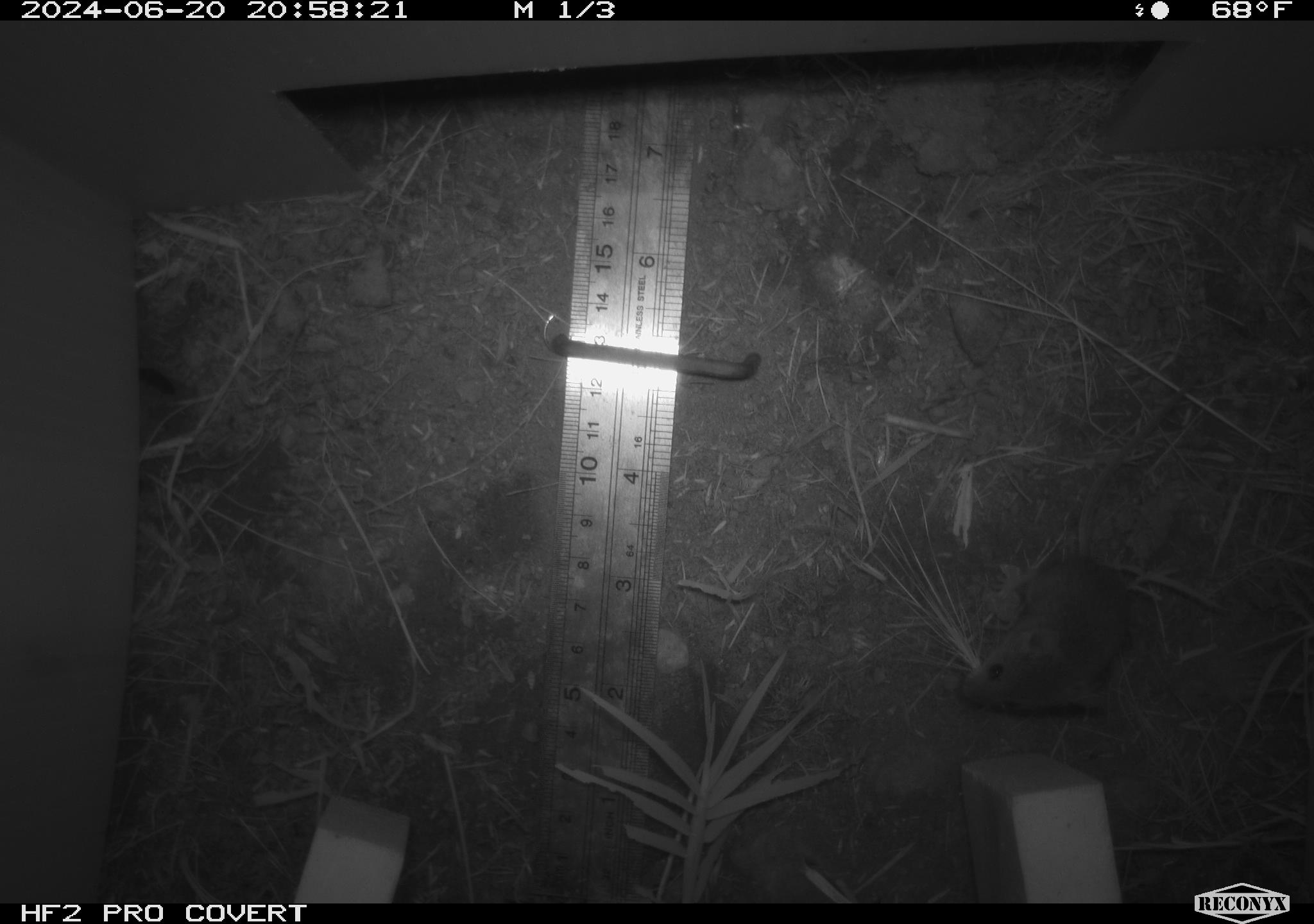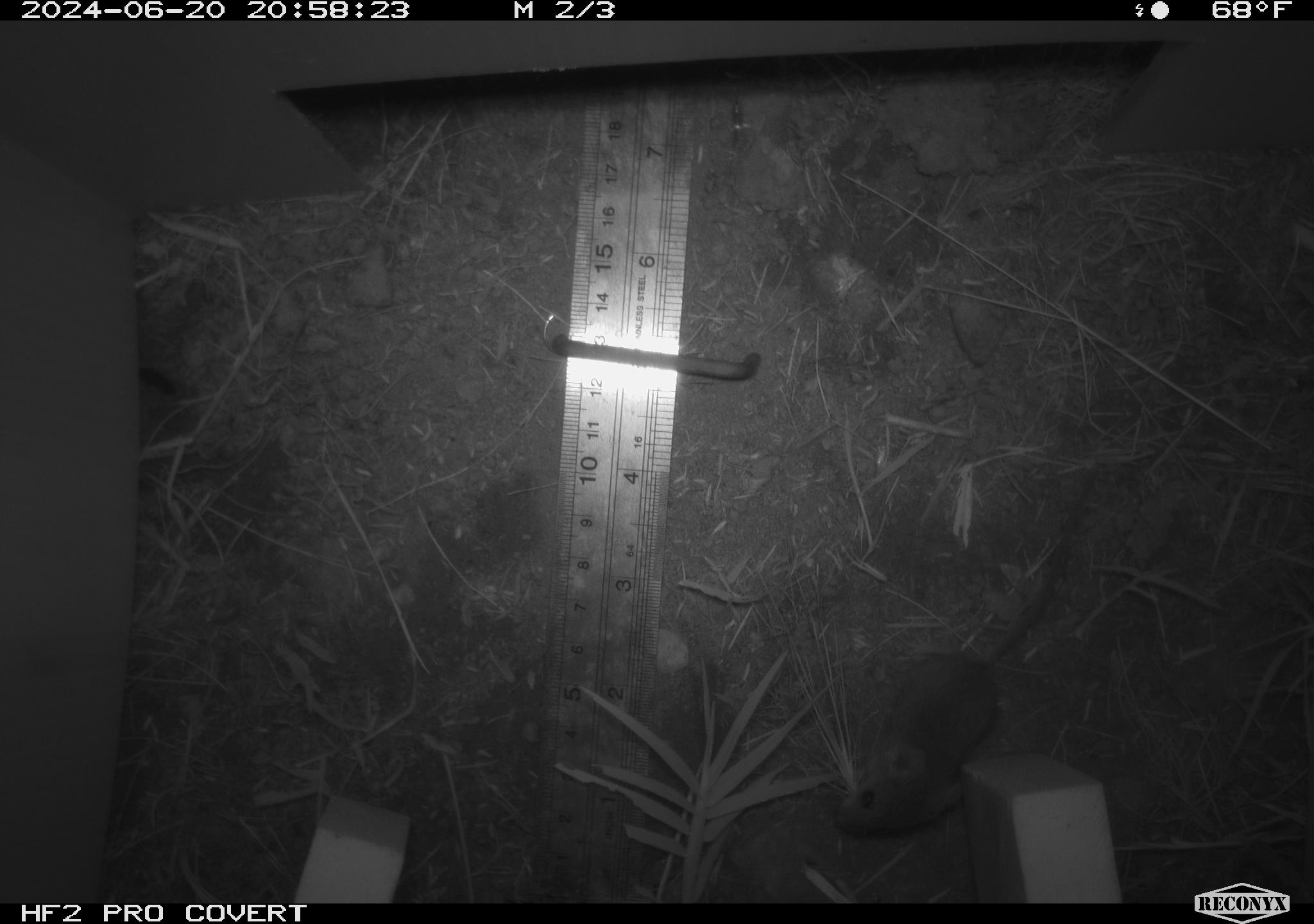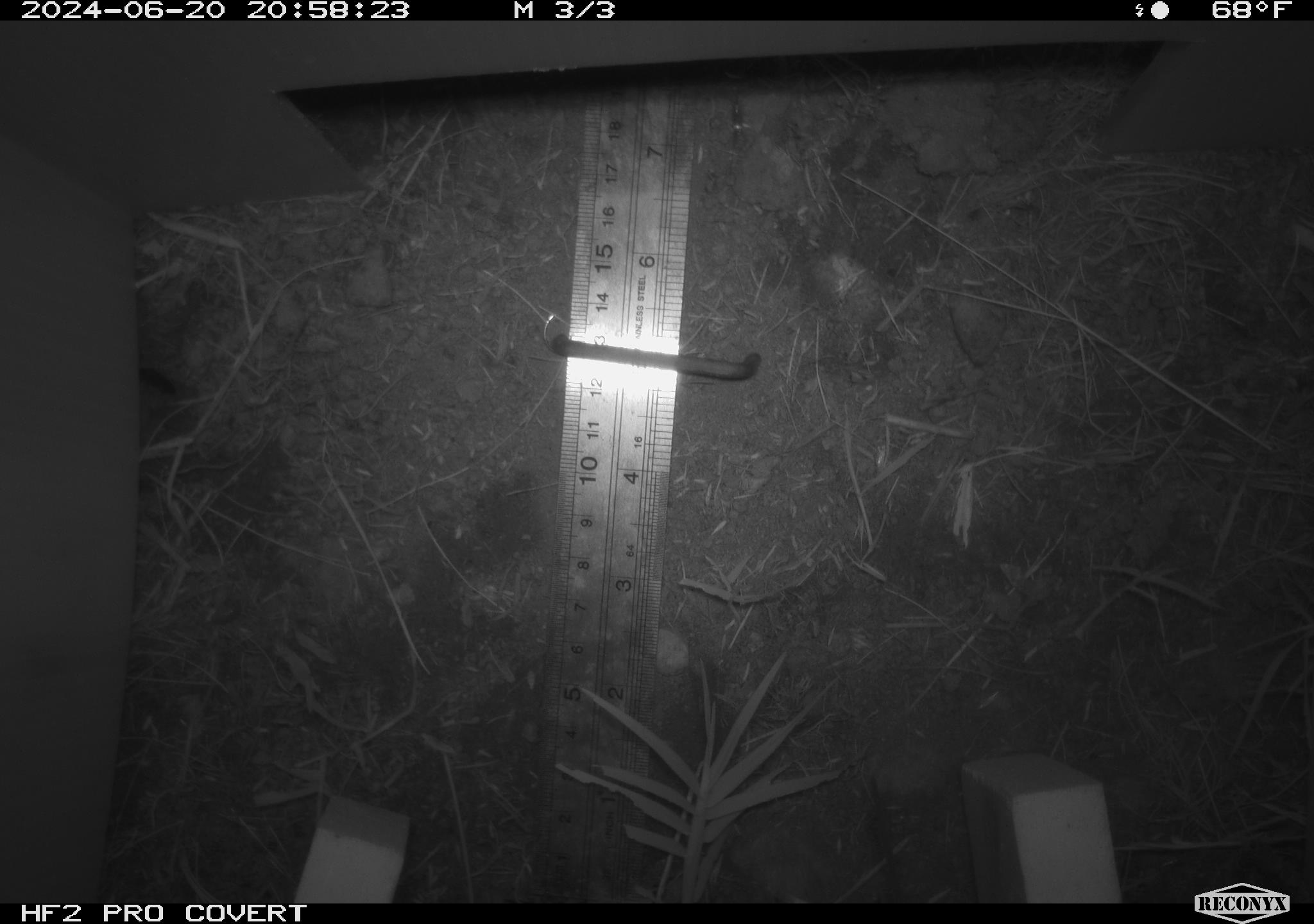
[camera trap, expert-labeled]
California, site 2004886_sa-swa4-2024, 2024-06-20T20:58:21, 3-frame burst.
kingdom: Animalia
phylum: Chordata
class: Mammalia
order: Rodentia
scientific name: Rodentia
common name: mouse species